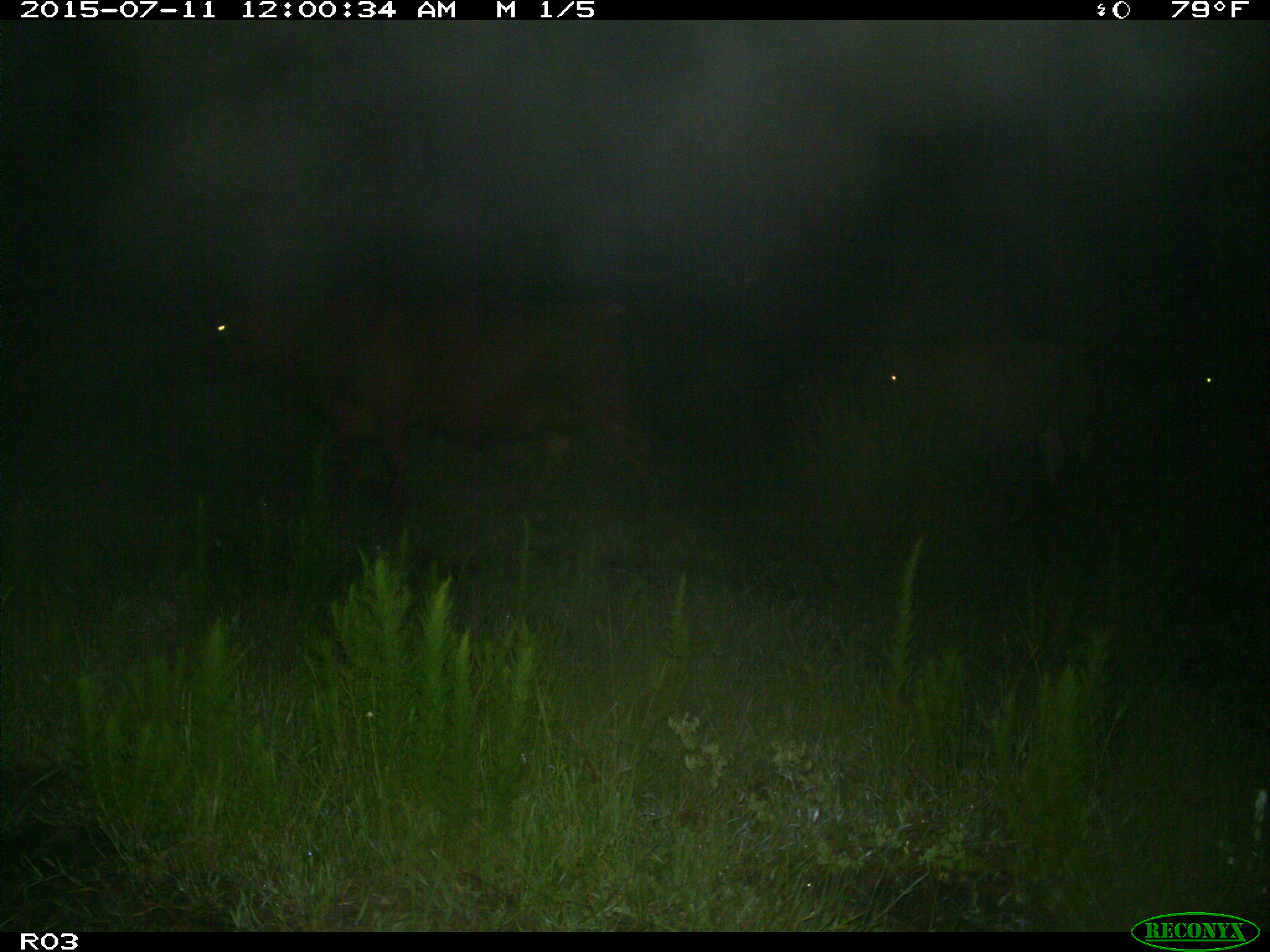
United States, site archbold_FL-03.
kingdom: Animalia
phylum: Chordata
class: Mammalia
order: Artiodactyla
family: Bovidae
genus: Bos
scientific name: Bos taurus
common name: domestic cow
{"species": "Bos taurus (domestic cow)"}